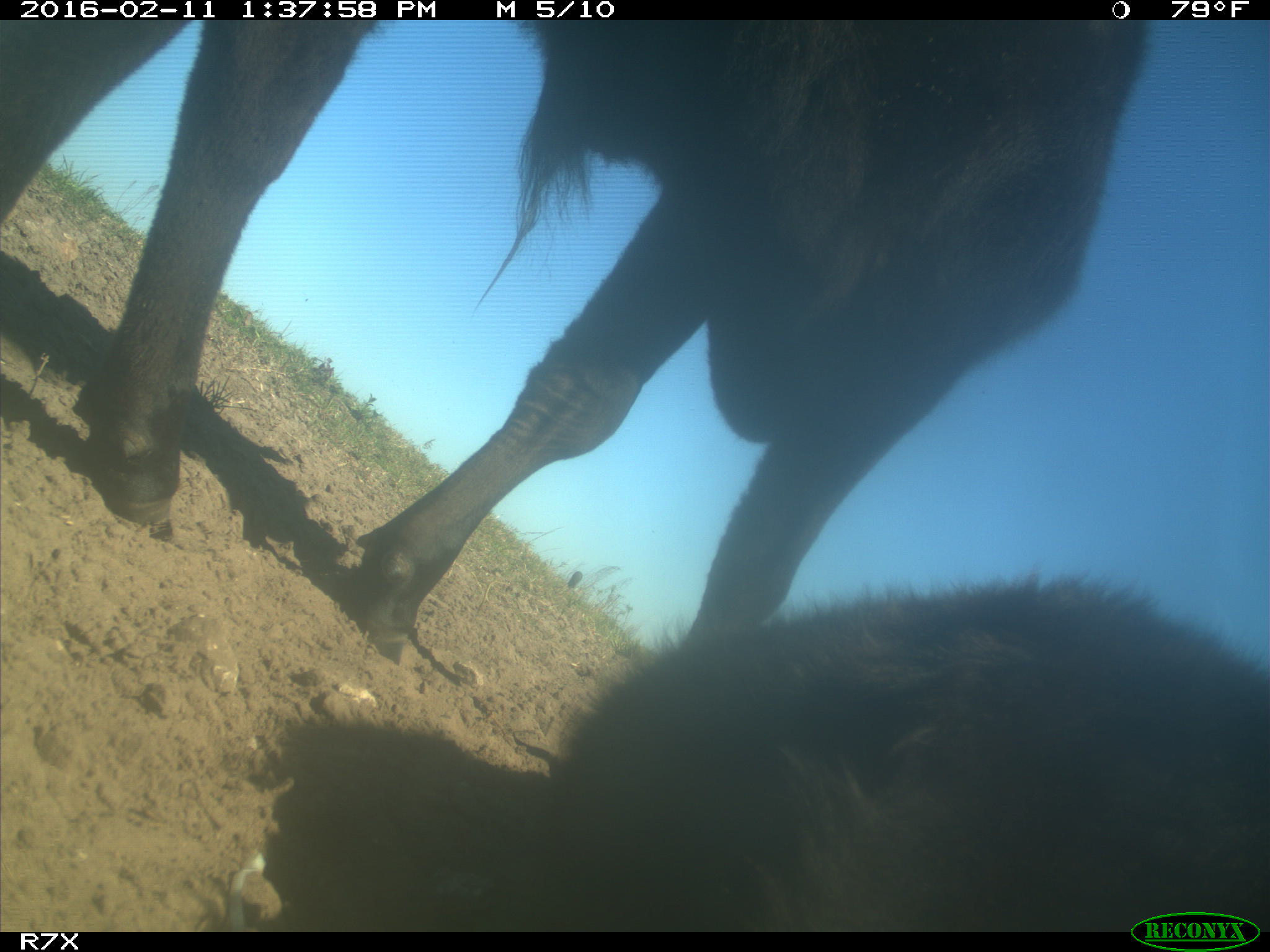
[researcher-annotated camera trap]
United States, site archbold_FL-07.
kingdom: Animalia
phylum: Chordata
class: Mammalia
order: Artiodactyla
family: Bovidae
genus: Bos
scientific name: Bos taurus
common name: domestic cow